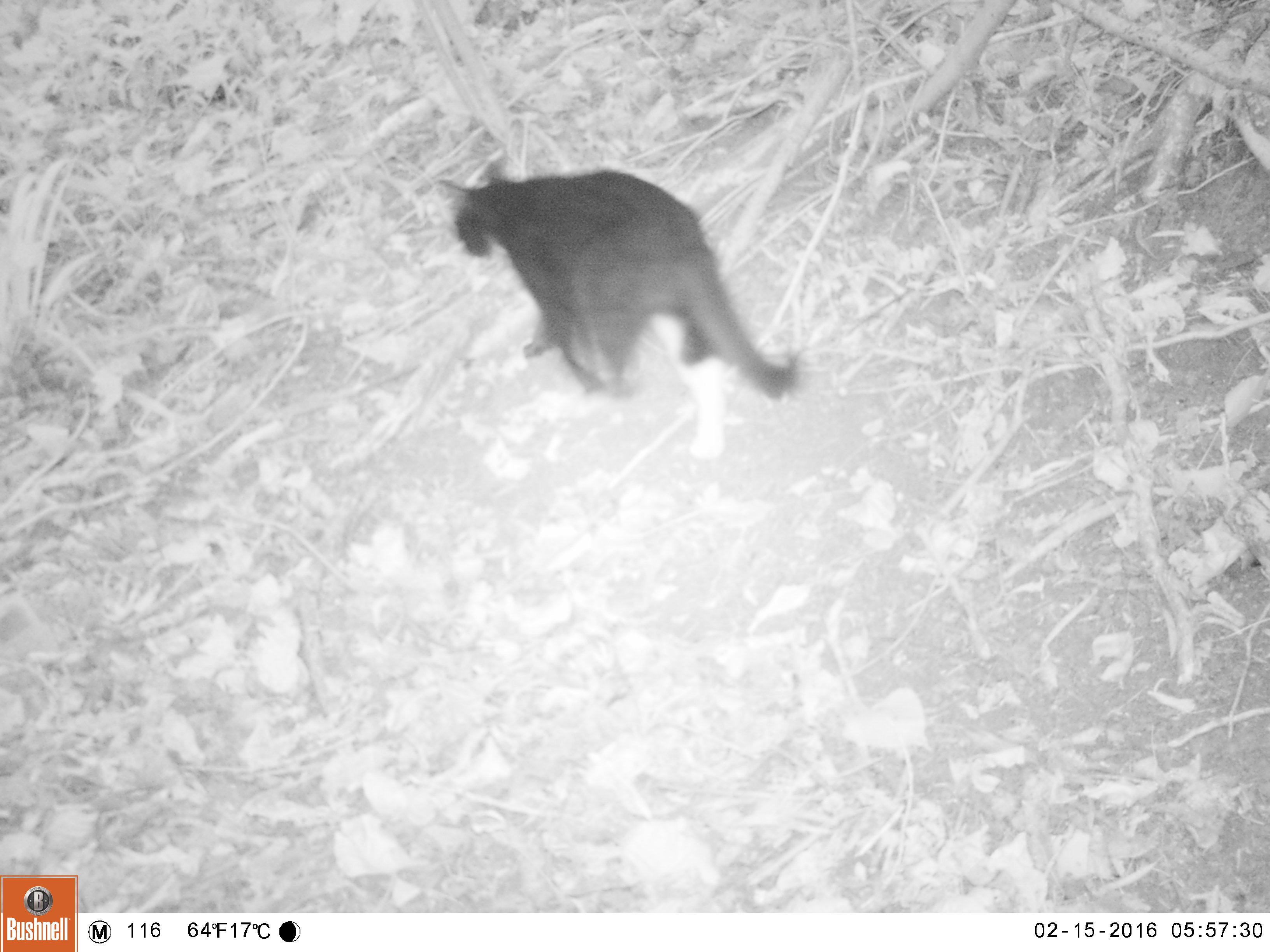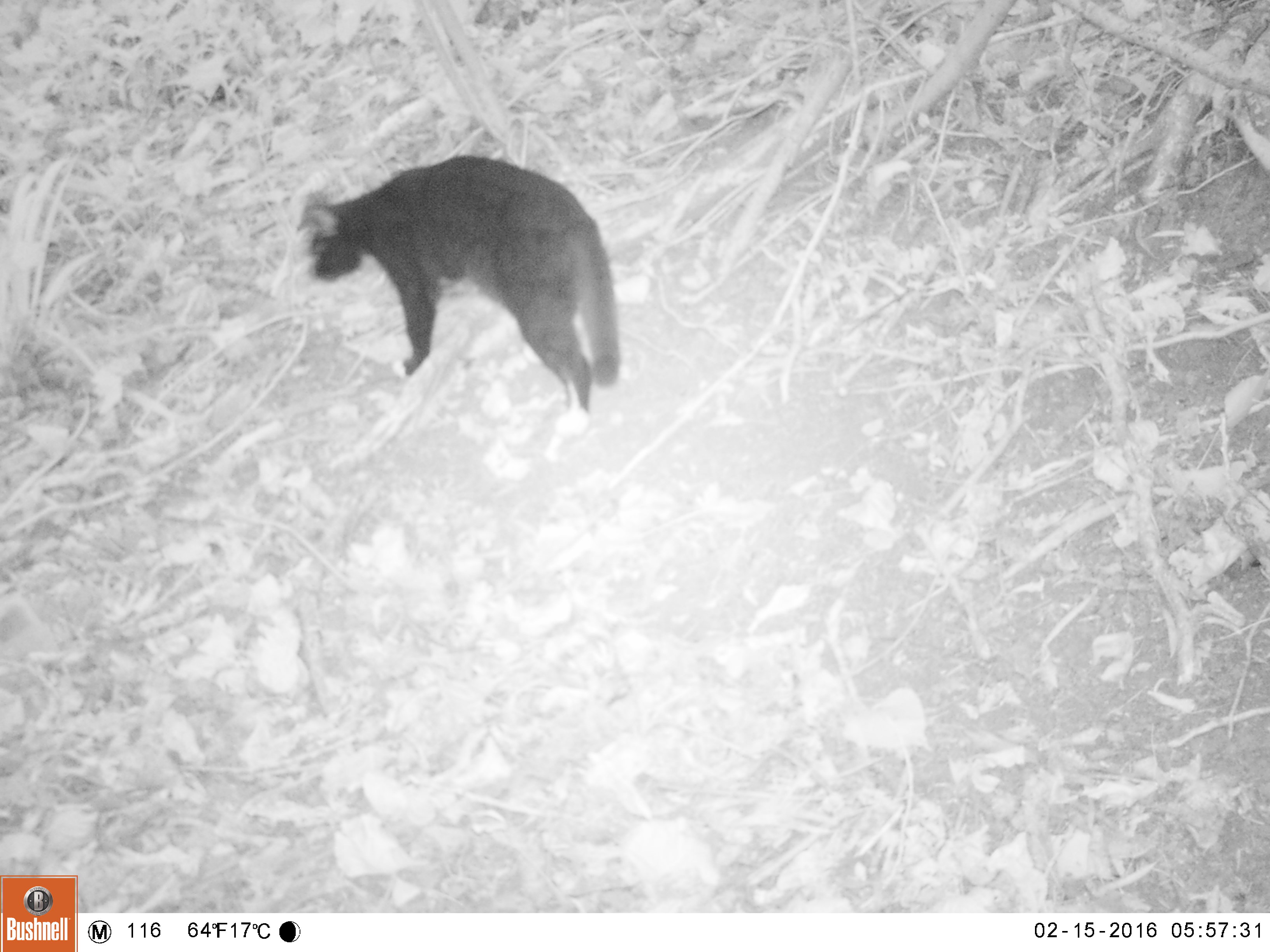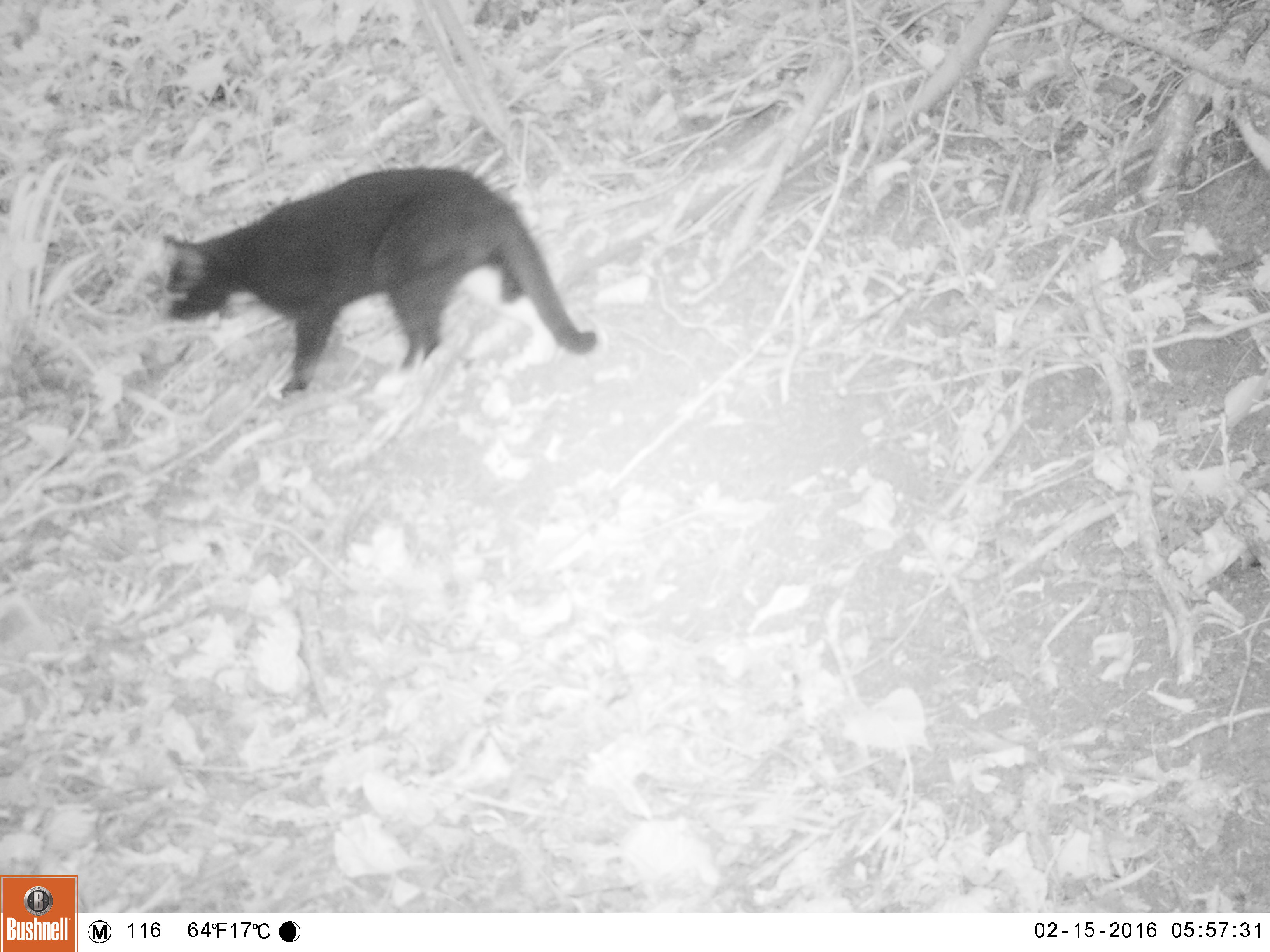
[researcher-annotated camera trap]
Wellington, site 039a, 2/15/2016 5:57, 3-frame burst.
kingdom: Animalia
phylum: Chordata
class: Mammalia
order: Carnivora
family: Felidae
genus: Felis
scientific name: Felis catus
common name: cat